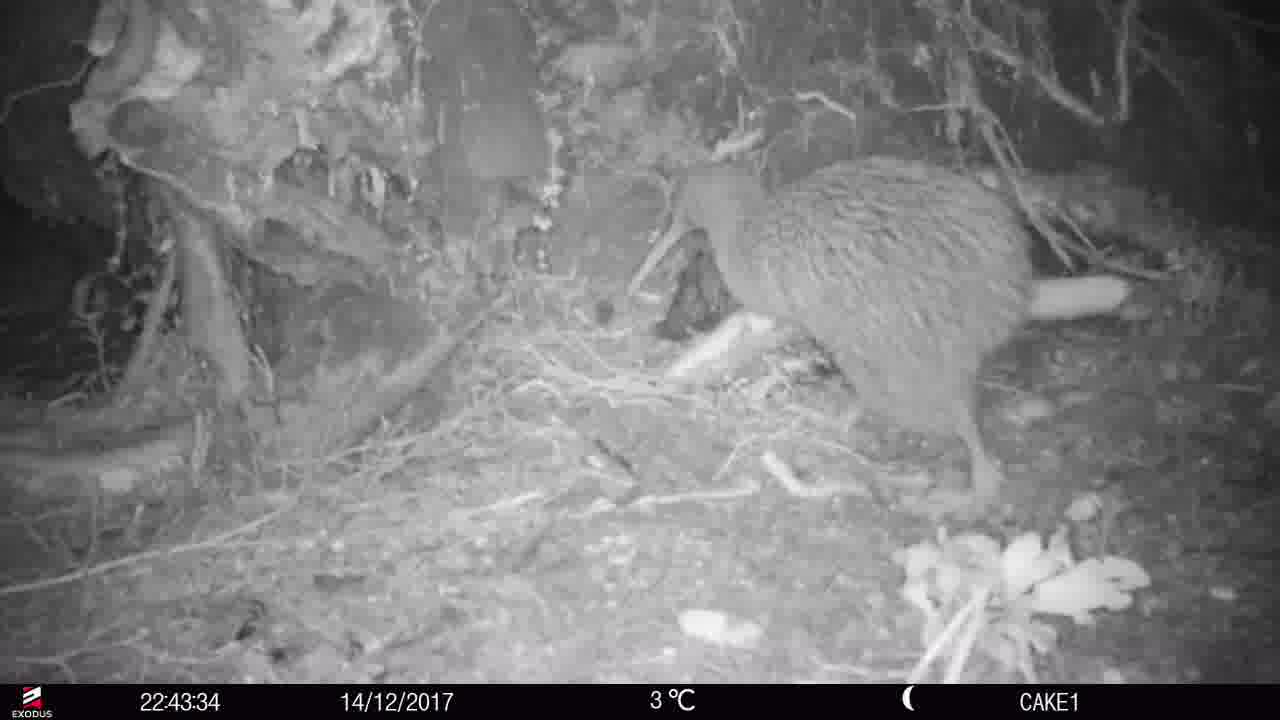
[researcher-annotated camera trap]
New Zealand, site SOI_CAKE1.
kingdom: Animalia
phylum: Chordata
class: Aves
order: Apterygiformes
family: Apterygidae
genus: Apteryx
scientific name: Apteryx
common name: kiwi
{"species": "kiwi (Apteryx)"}